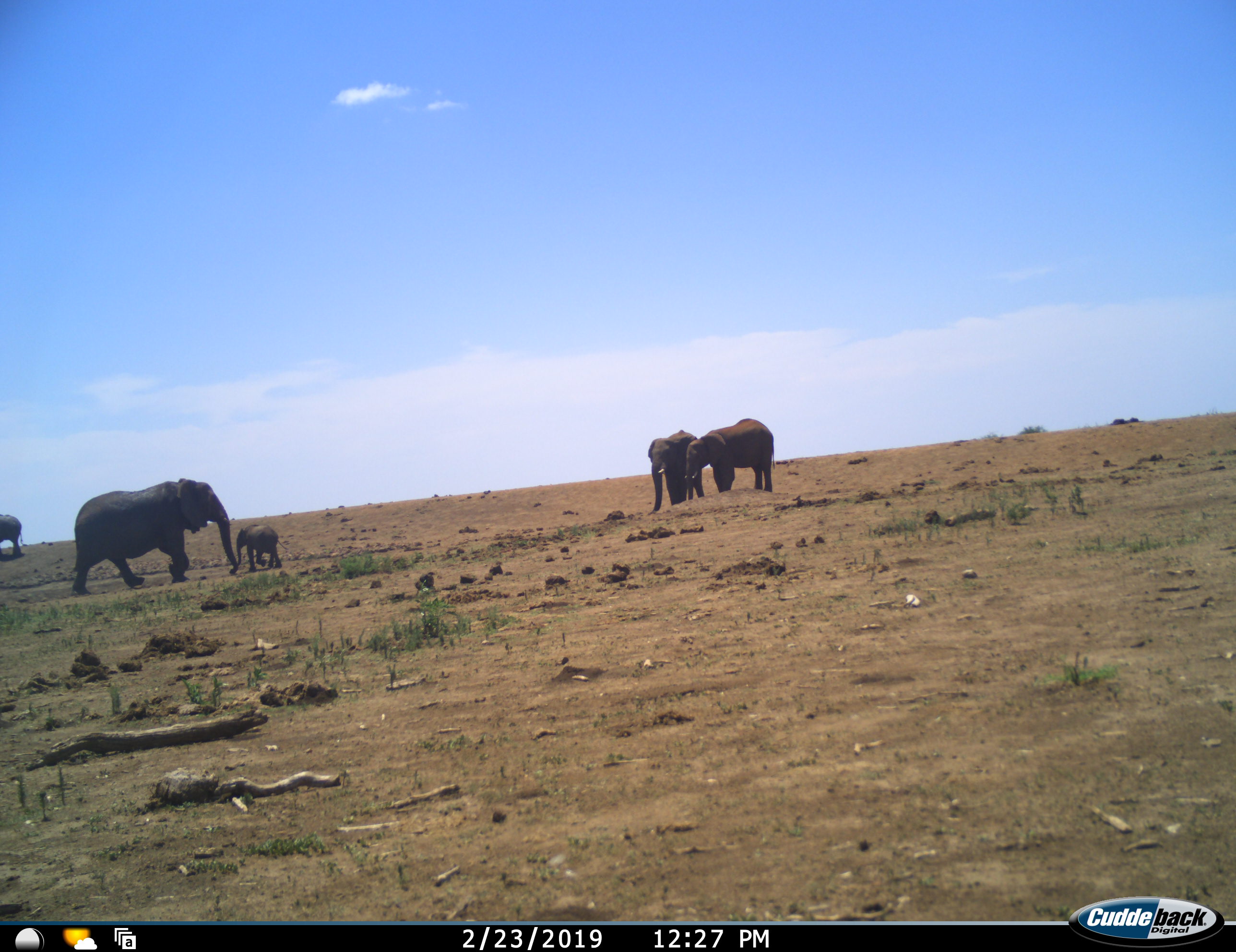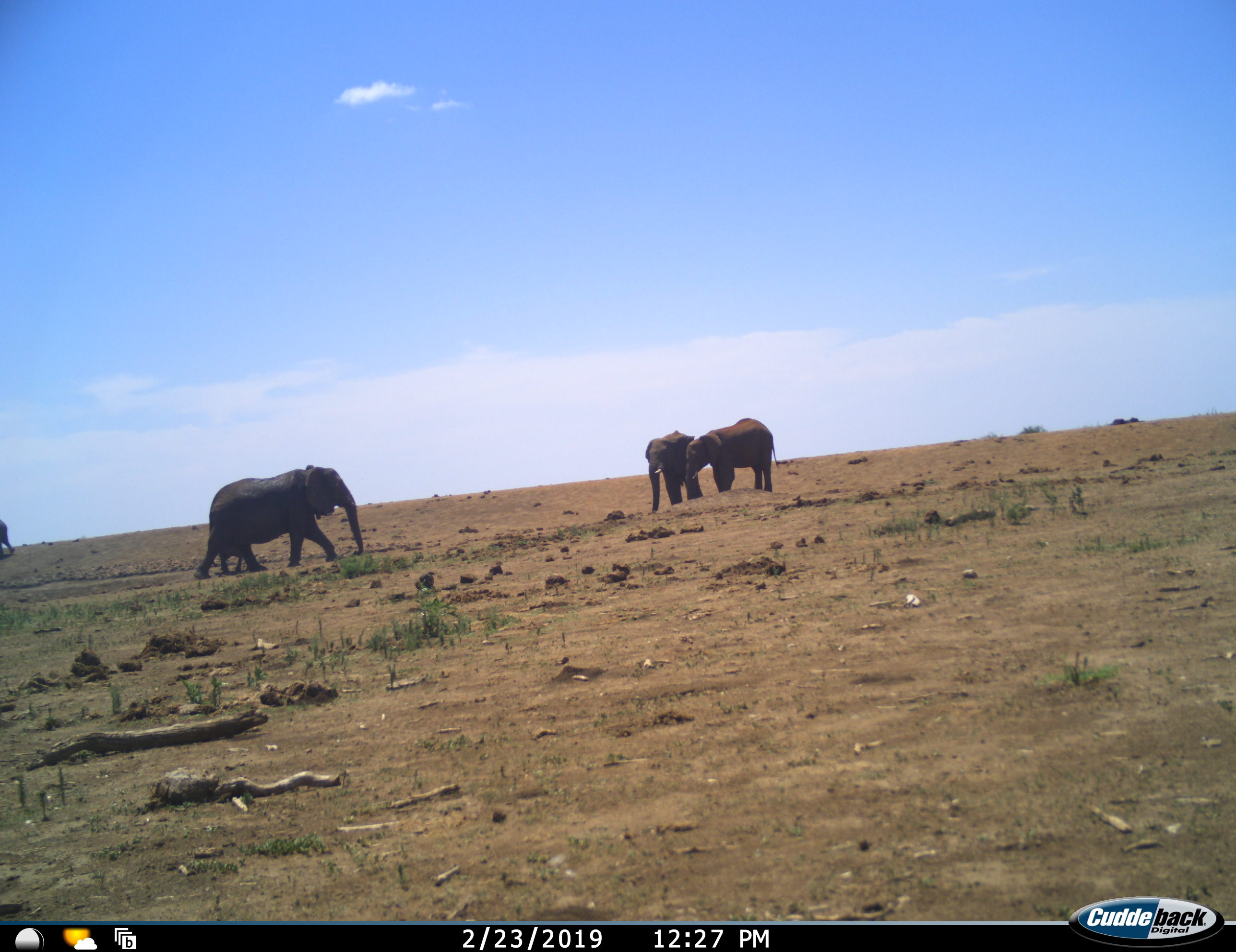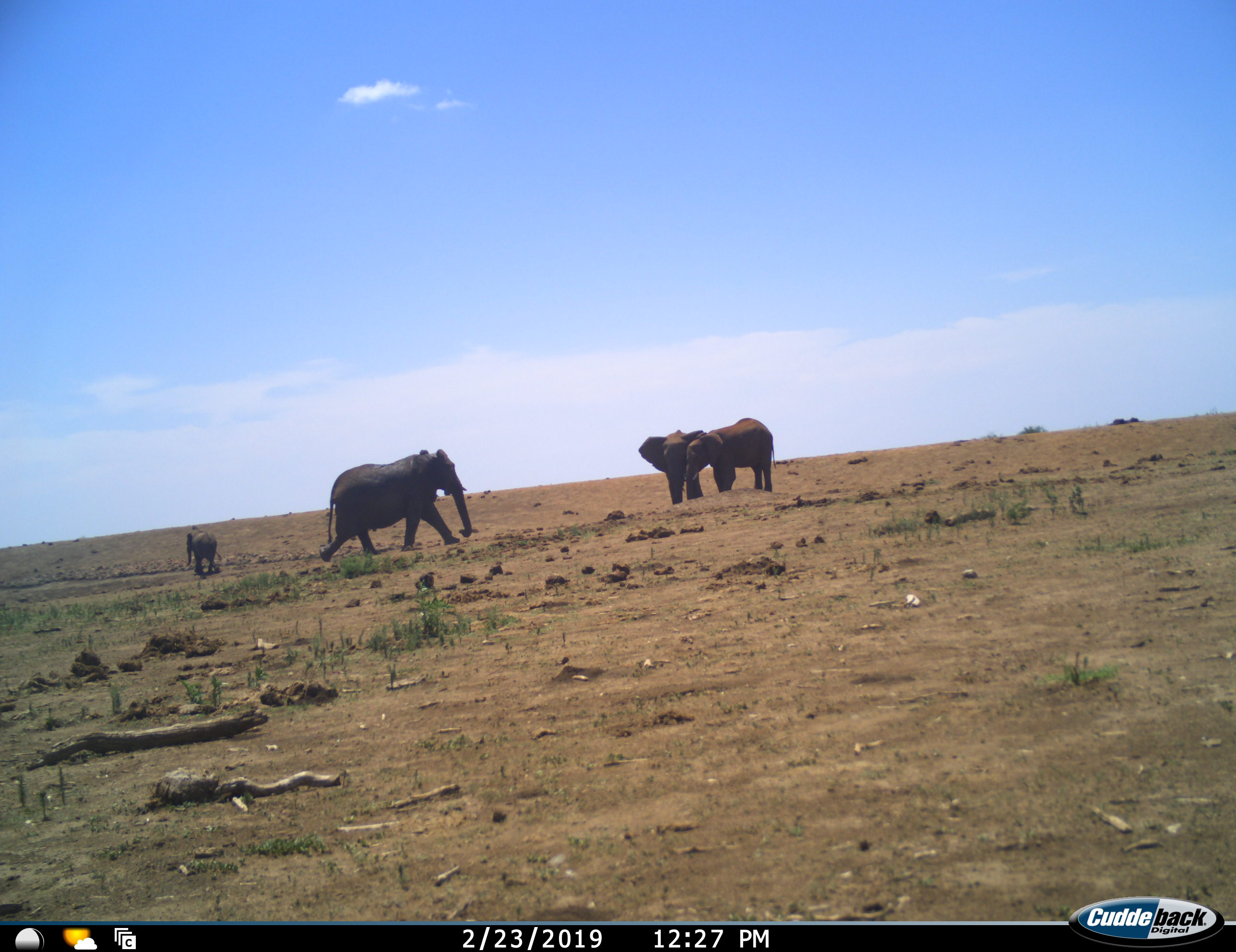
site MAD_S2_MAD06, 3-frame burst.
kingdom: Animalia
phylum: Chordata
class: Mammalia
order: Proboscidea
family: Elephantidae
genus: Loxodonta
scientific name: Loxodonta africana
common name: african bush elephant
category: elephant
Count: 5.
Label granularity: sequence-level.